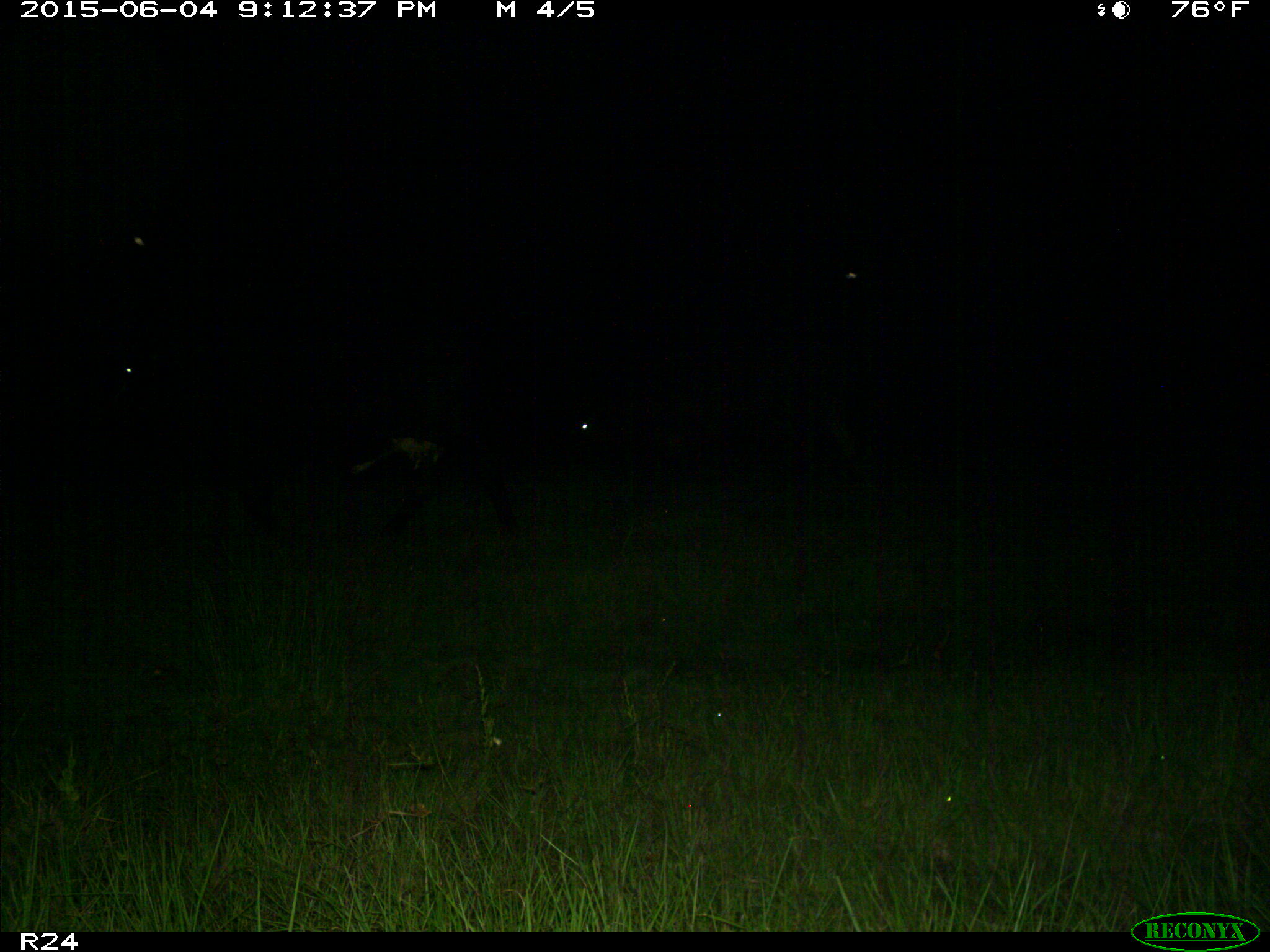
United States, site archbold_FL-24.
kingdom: Animalia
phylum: Chordata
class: Mammalia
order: Artiodactyla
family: Bovidae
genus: Bos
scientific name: Bos taurus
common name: domestic cow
Bos taurus (domestic cow).